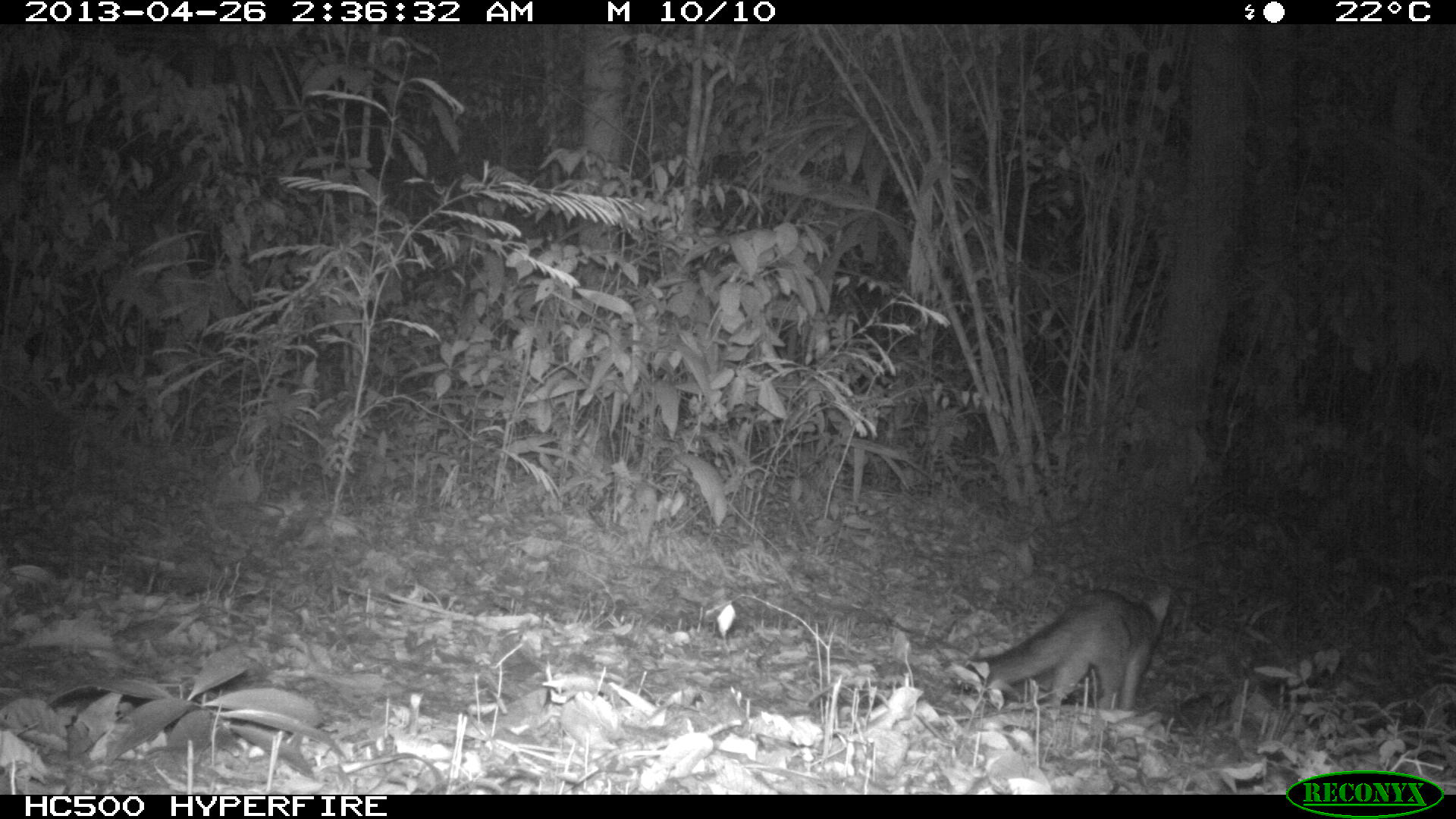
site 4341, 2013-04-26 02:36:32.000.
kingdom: Animalia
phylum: Chordata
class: Mammalia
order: Carnivora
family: Canidae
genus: Urocyon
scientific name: Urocyon cinereoargenteus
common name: gray fox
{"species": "Urocyon cinereoargenteus (gray fox)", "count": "1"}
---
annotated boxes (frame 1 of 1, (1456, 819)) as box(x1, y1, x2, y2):
urocyon cinereoargenteus: box(961, 581, 1178, 712)